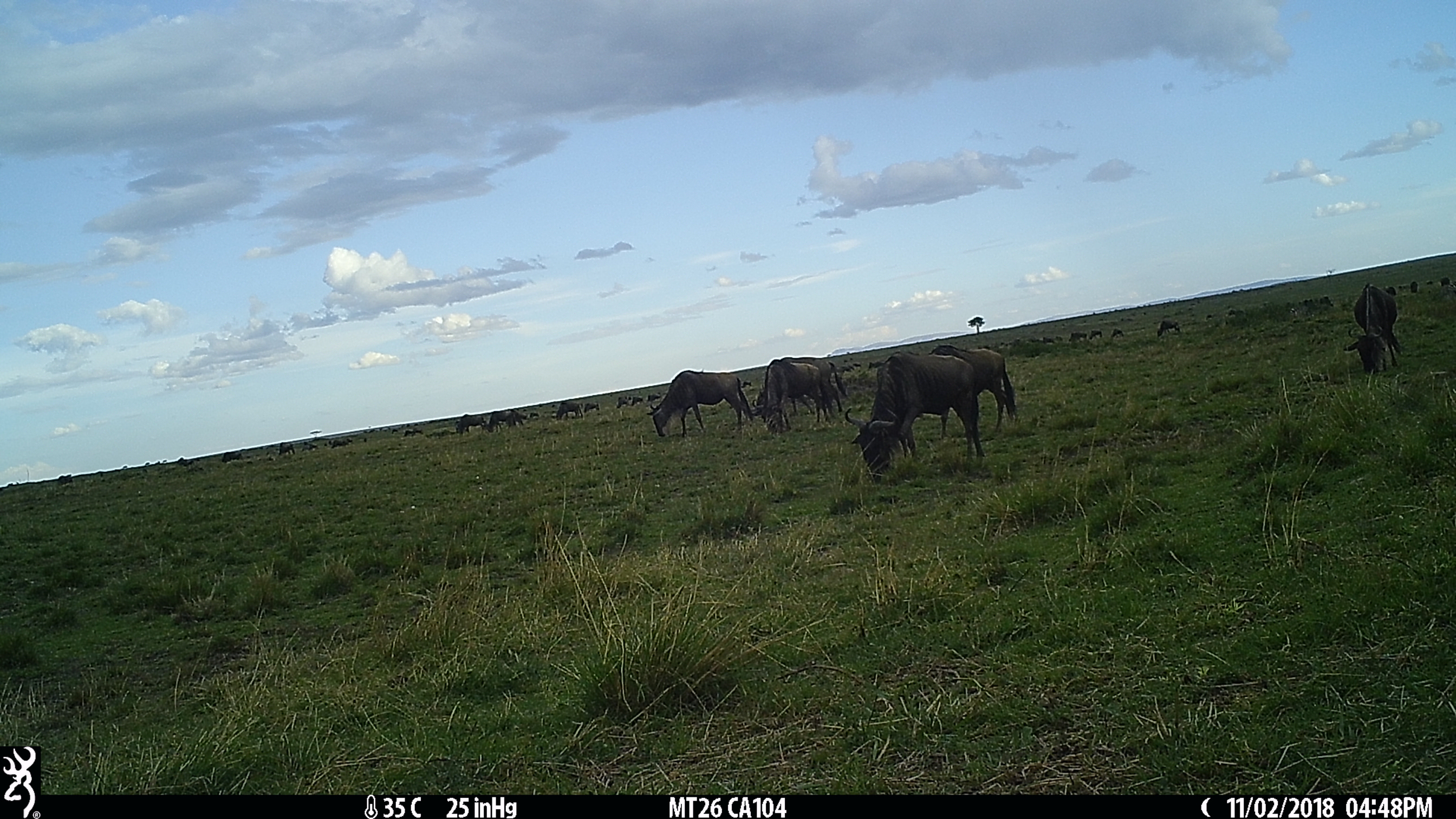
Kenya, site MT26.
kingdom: Animalia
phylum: Chordata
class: Mammalia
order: Artiodactyla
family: Bovidae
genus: Connochaetes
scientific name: Connochaetes taurinus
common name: blue wildebeest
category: wildebeest